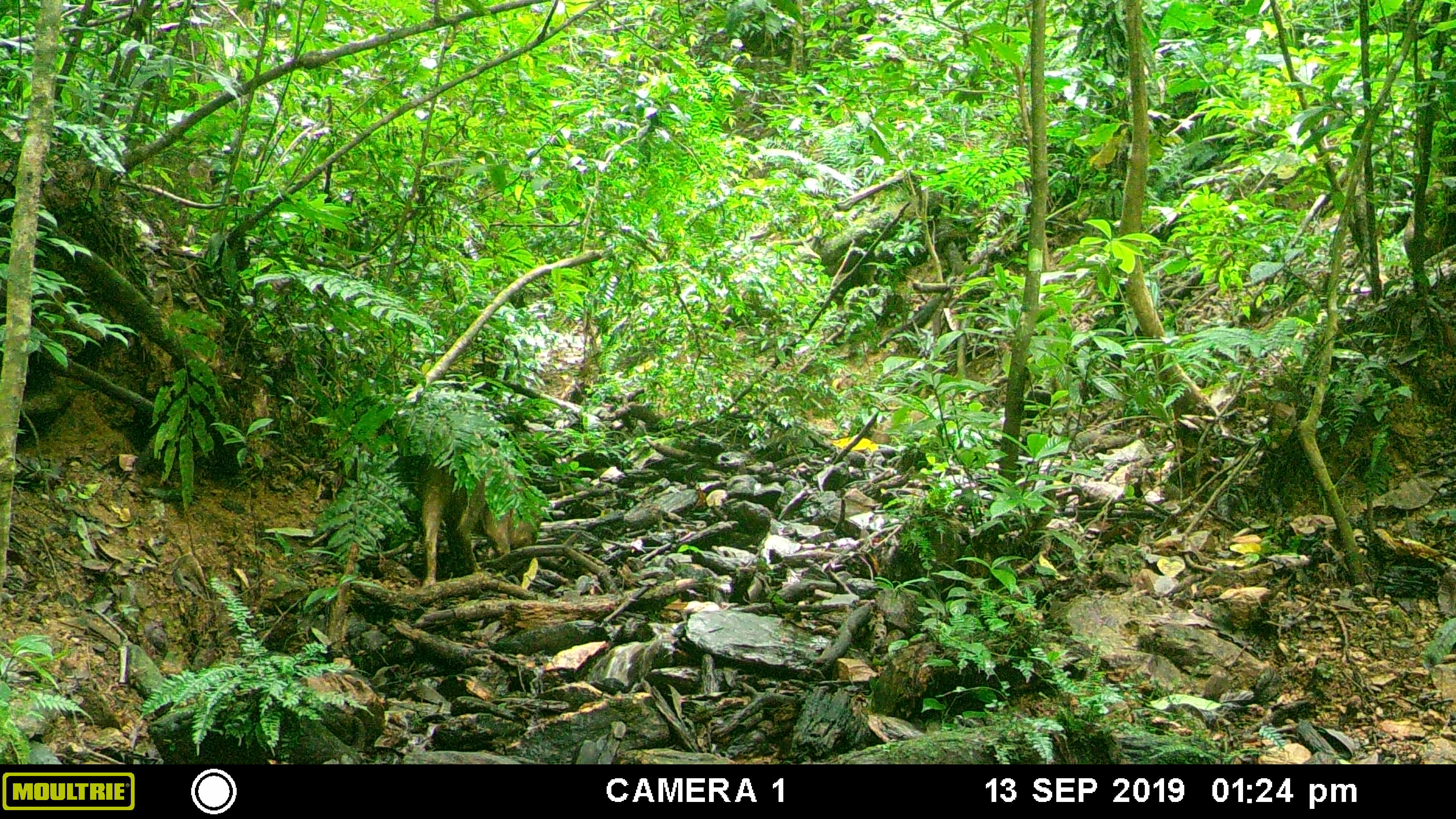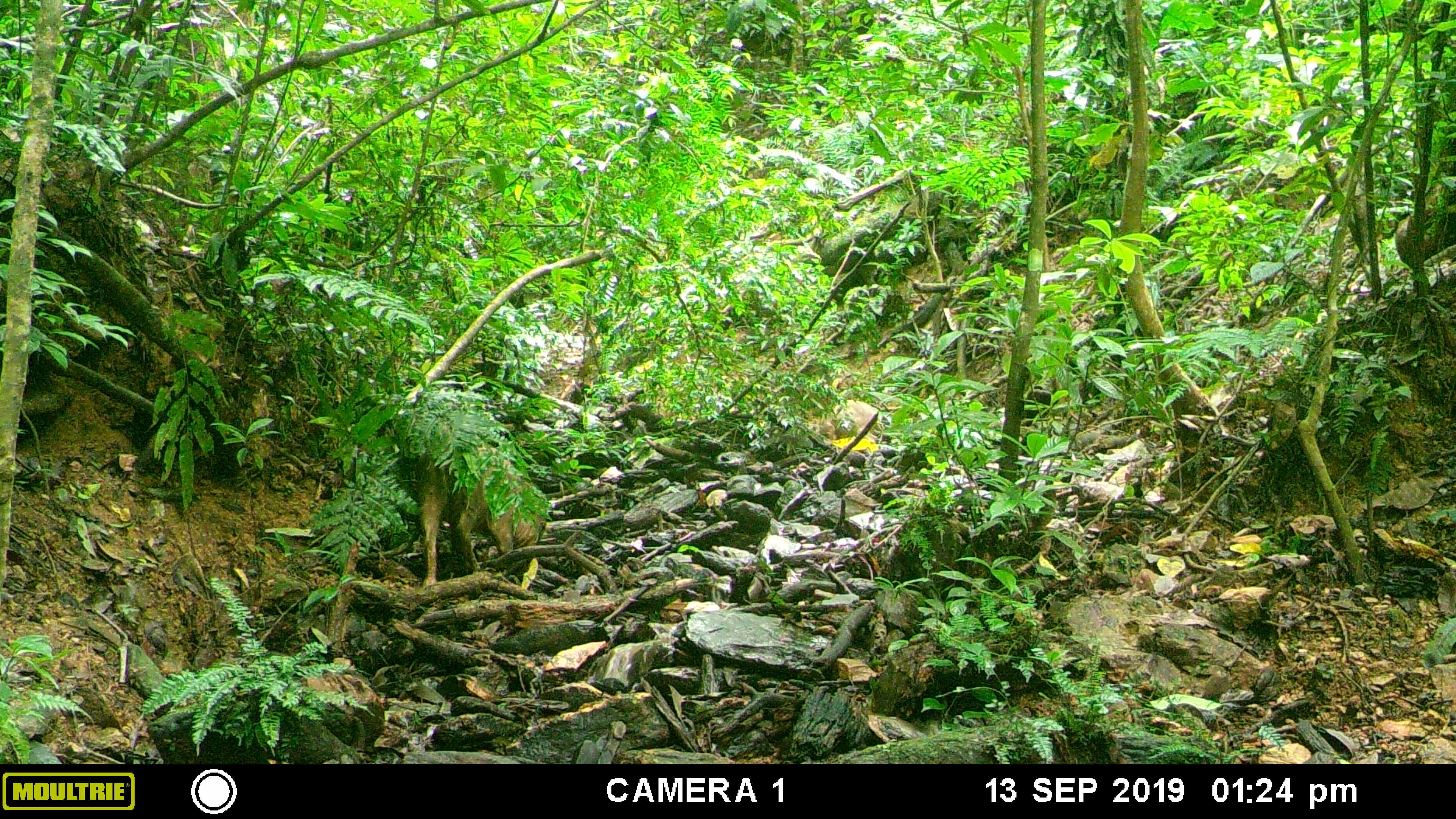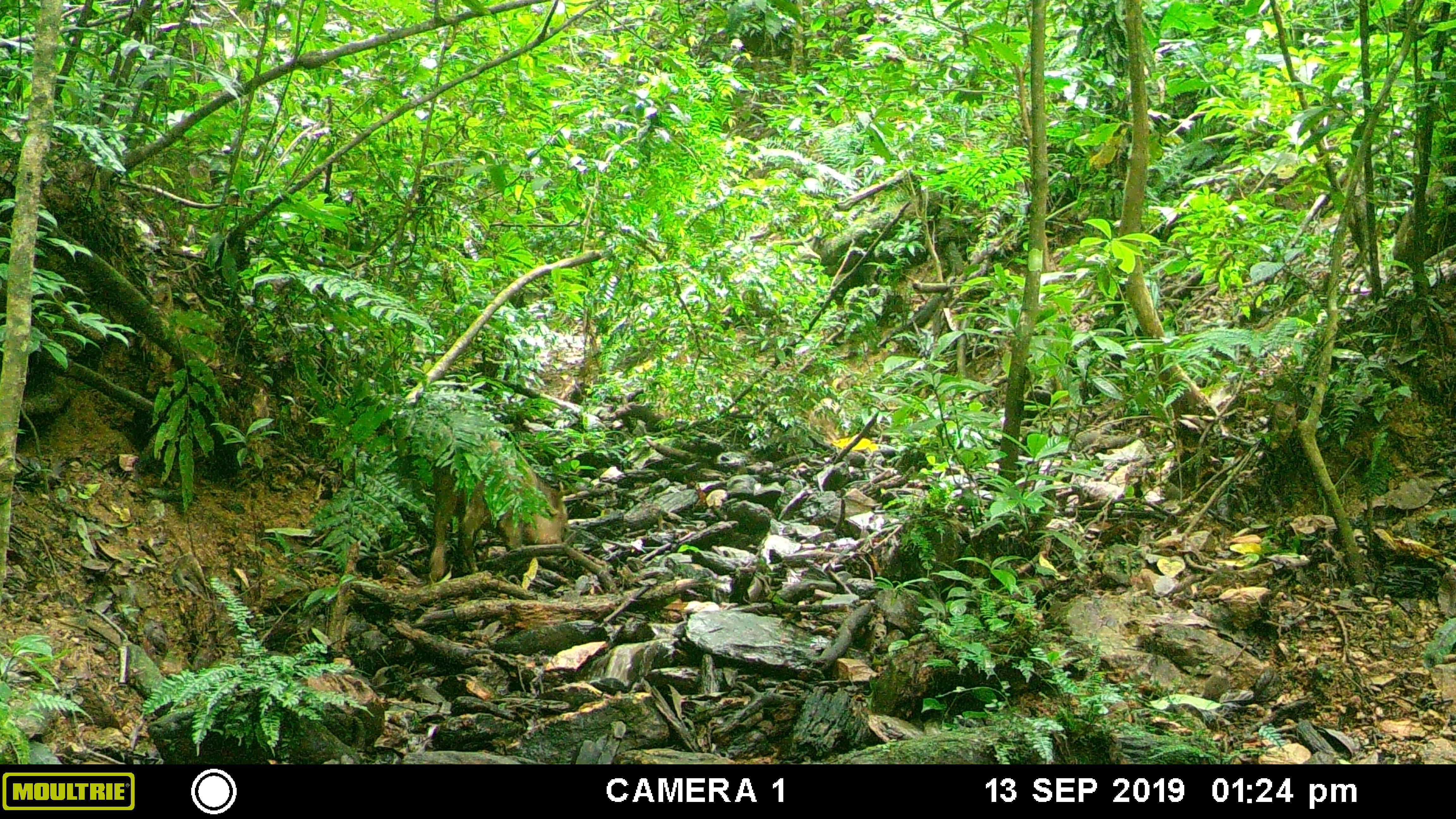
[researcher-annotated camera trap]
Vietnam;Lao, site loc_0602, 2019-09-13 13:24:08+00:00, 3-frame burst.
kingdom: Animalia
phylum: Chordata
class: Mammalia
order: Artiodactyla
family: Suidae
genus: Sus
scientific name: Sus scrofa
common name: eurasian wild pig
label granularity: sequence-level